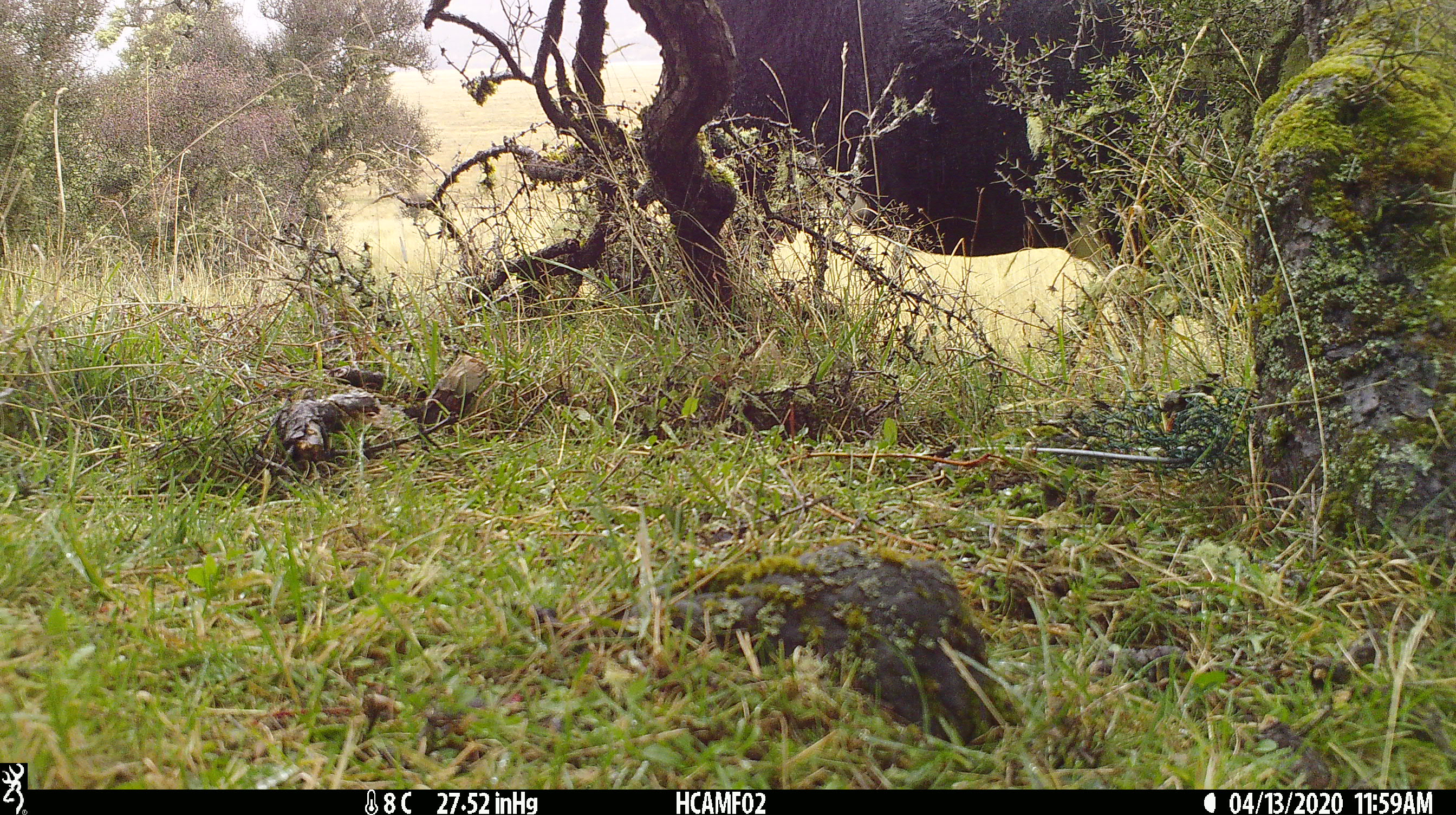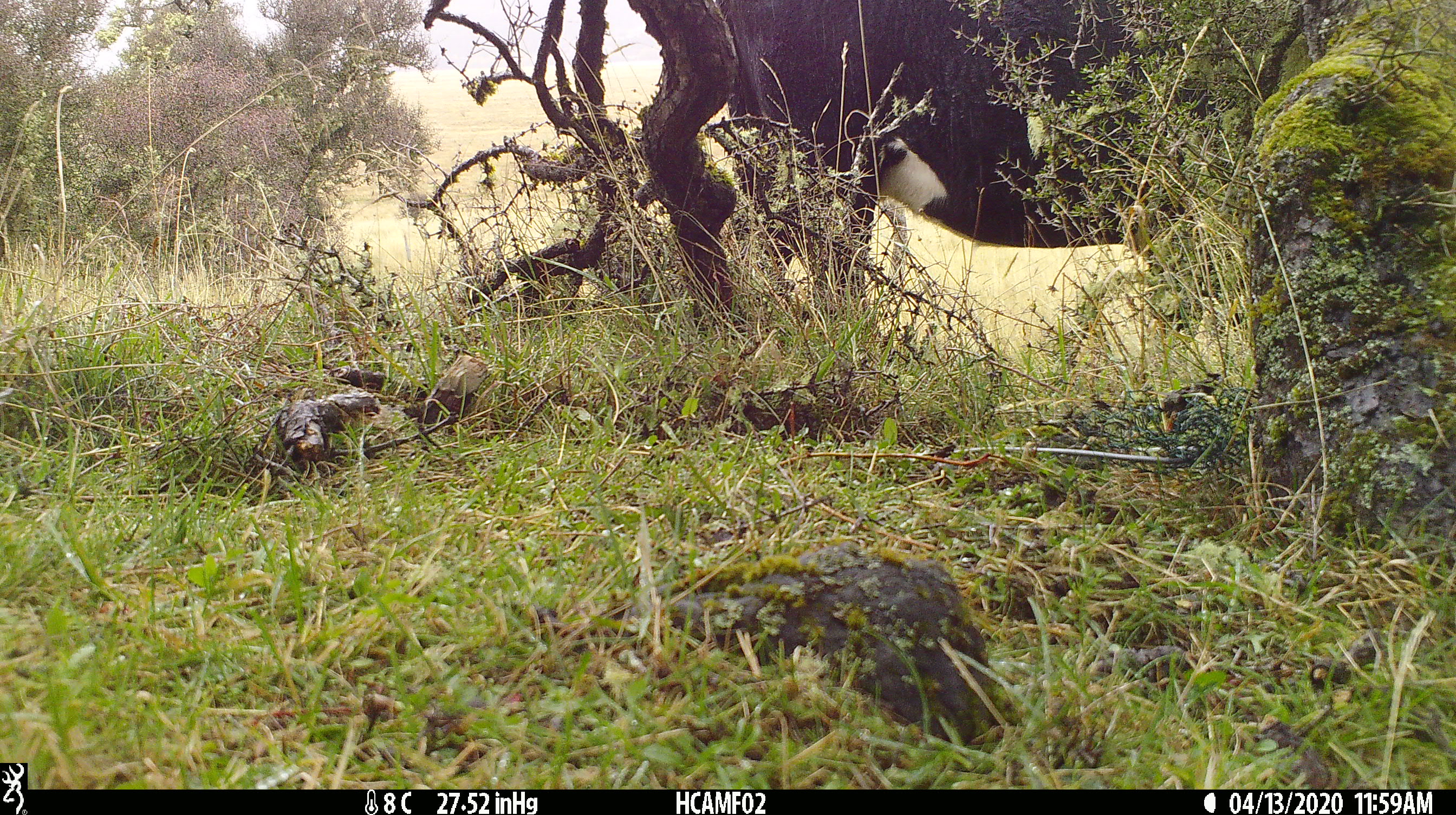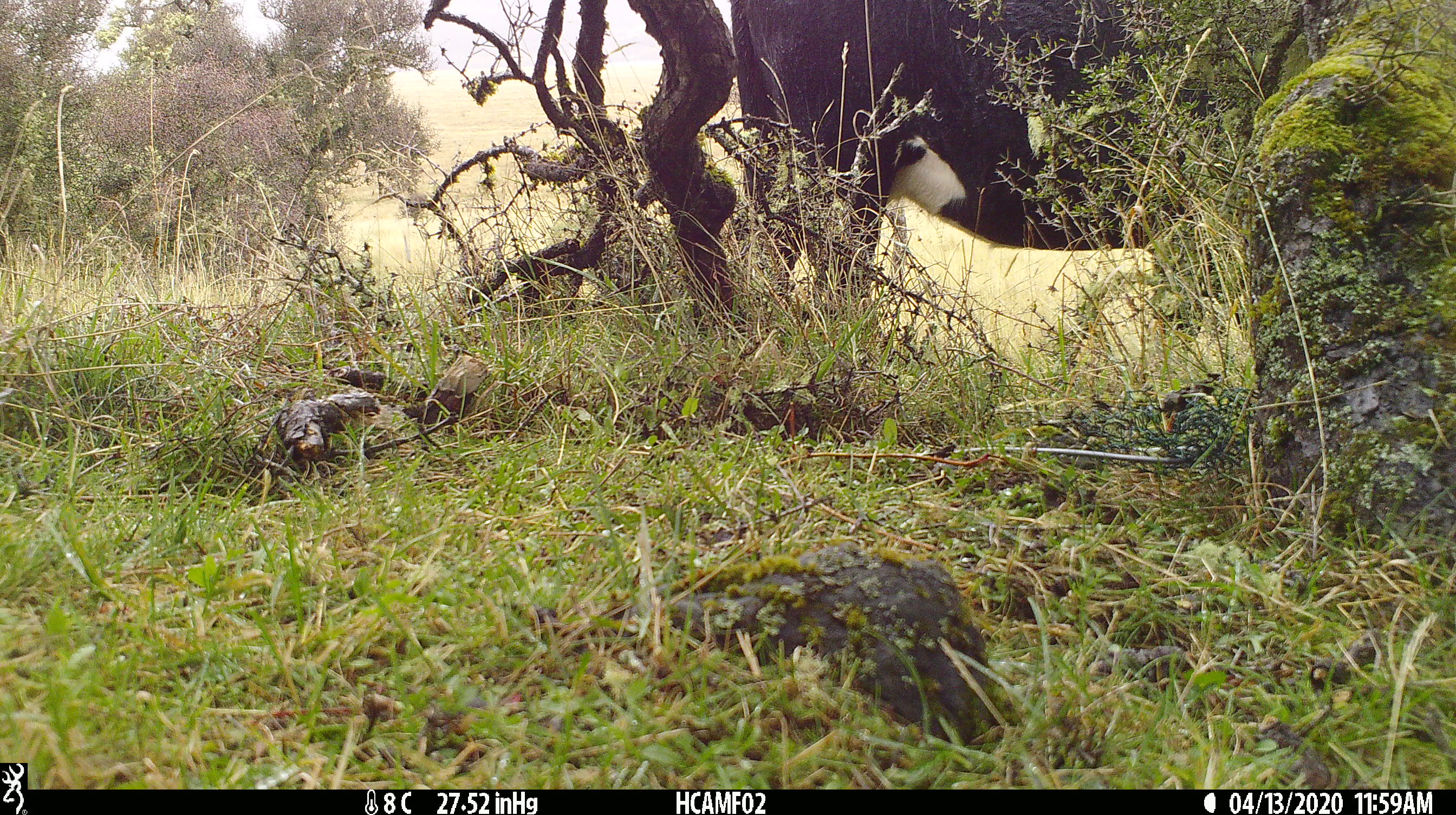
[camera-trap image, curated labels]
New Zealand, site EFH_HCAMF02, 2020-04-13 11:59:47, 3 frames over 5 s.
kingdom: Animalia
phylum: Chordata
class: Mammalia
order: Artiodactyla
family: Bovidae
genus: Bos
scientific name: Bos taurus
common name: domestic cow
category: cow